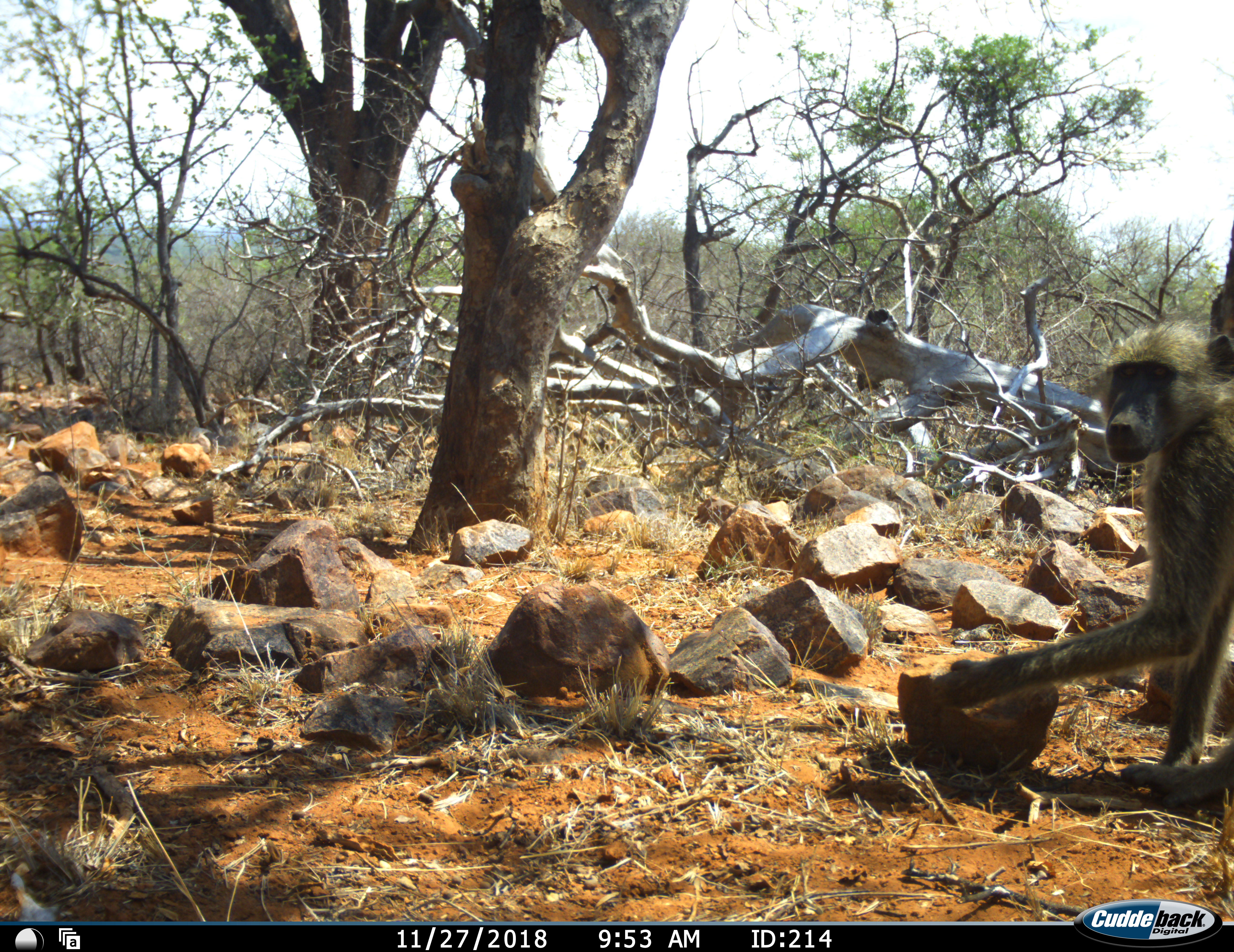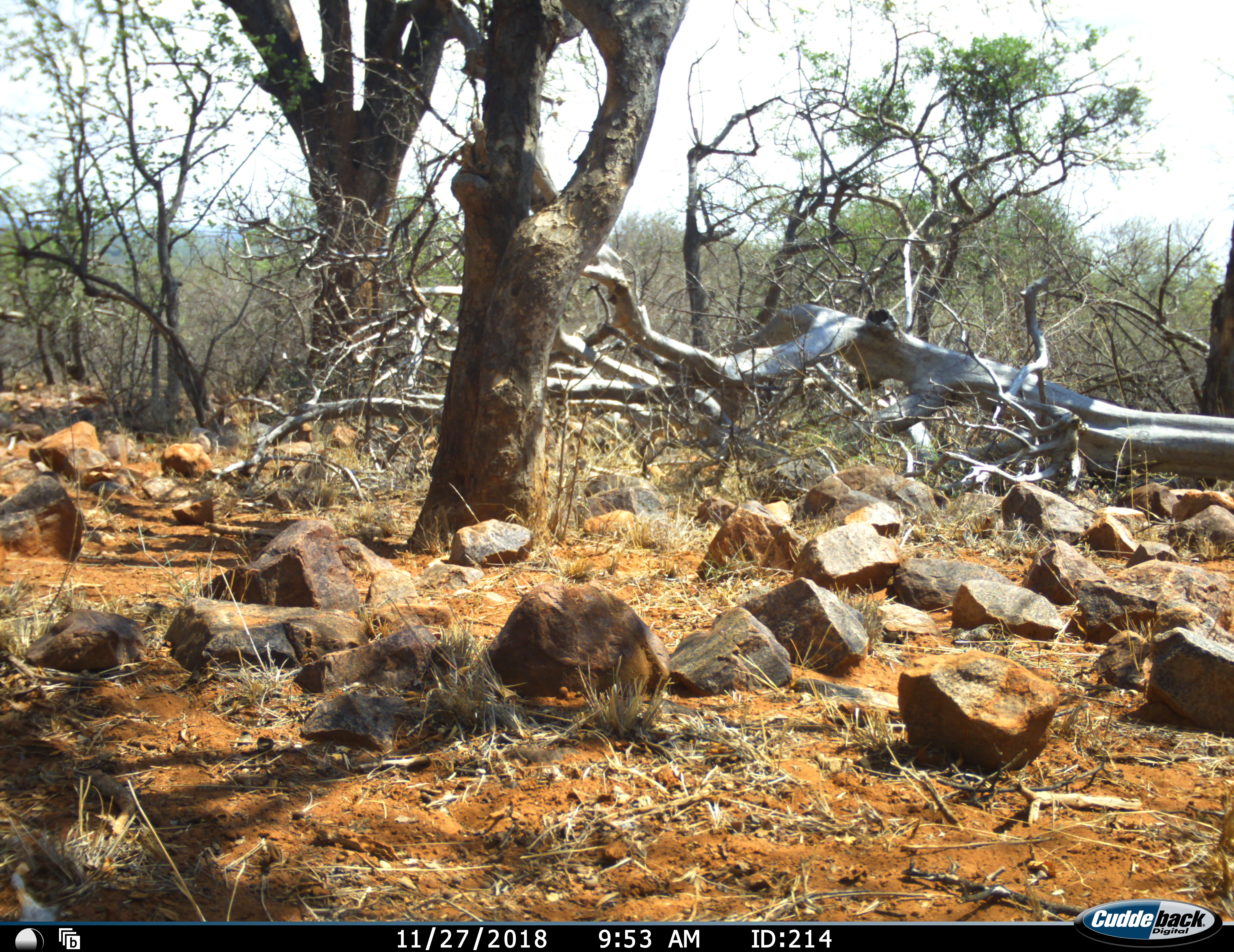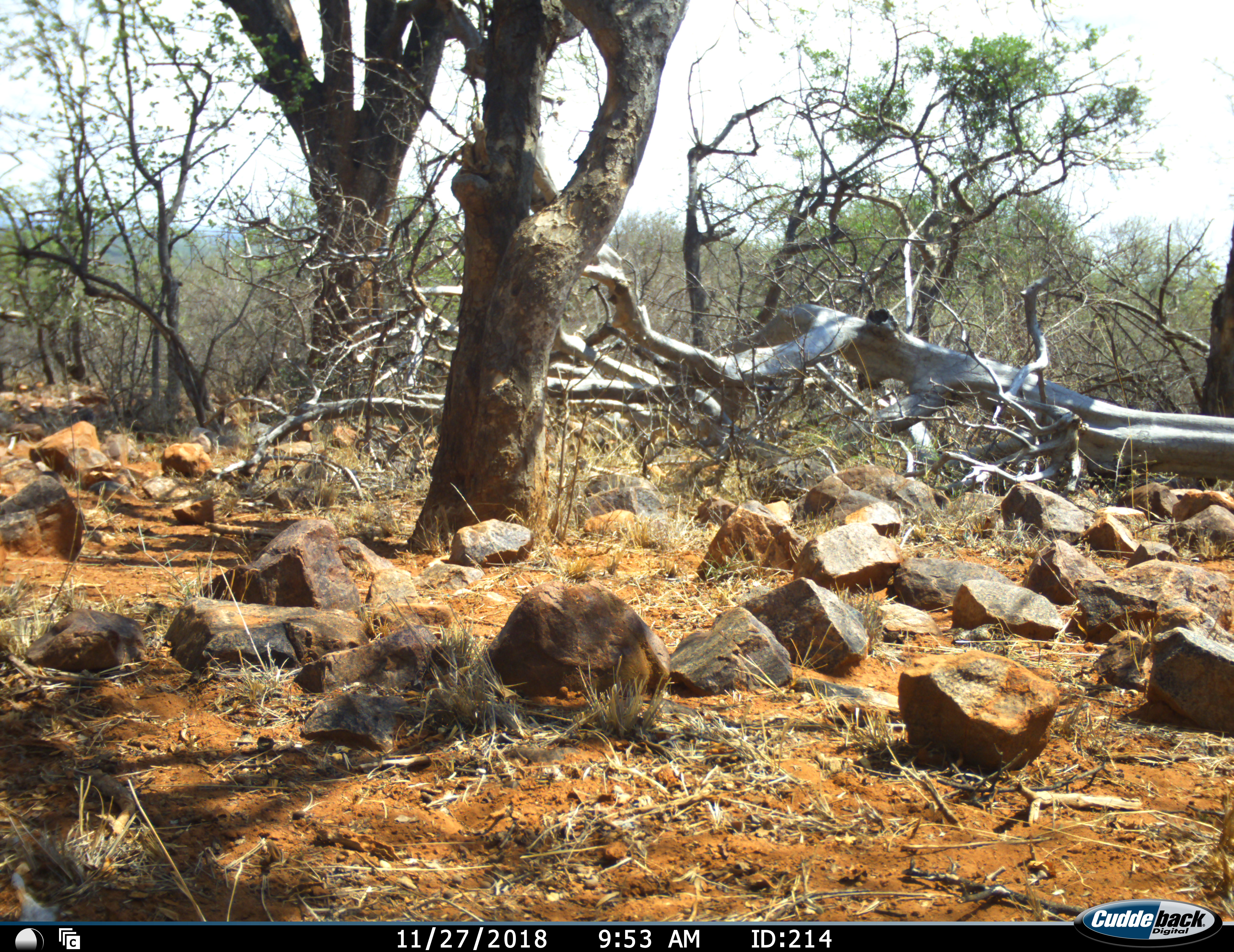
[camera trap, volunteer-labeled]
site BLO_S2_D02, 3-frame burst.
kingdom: Animalia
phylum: Chordata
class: Mammalia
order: Primates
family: Cercopithecidae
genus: Papio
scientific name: Papio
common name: baboon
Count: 1.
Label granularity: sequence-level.